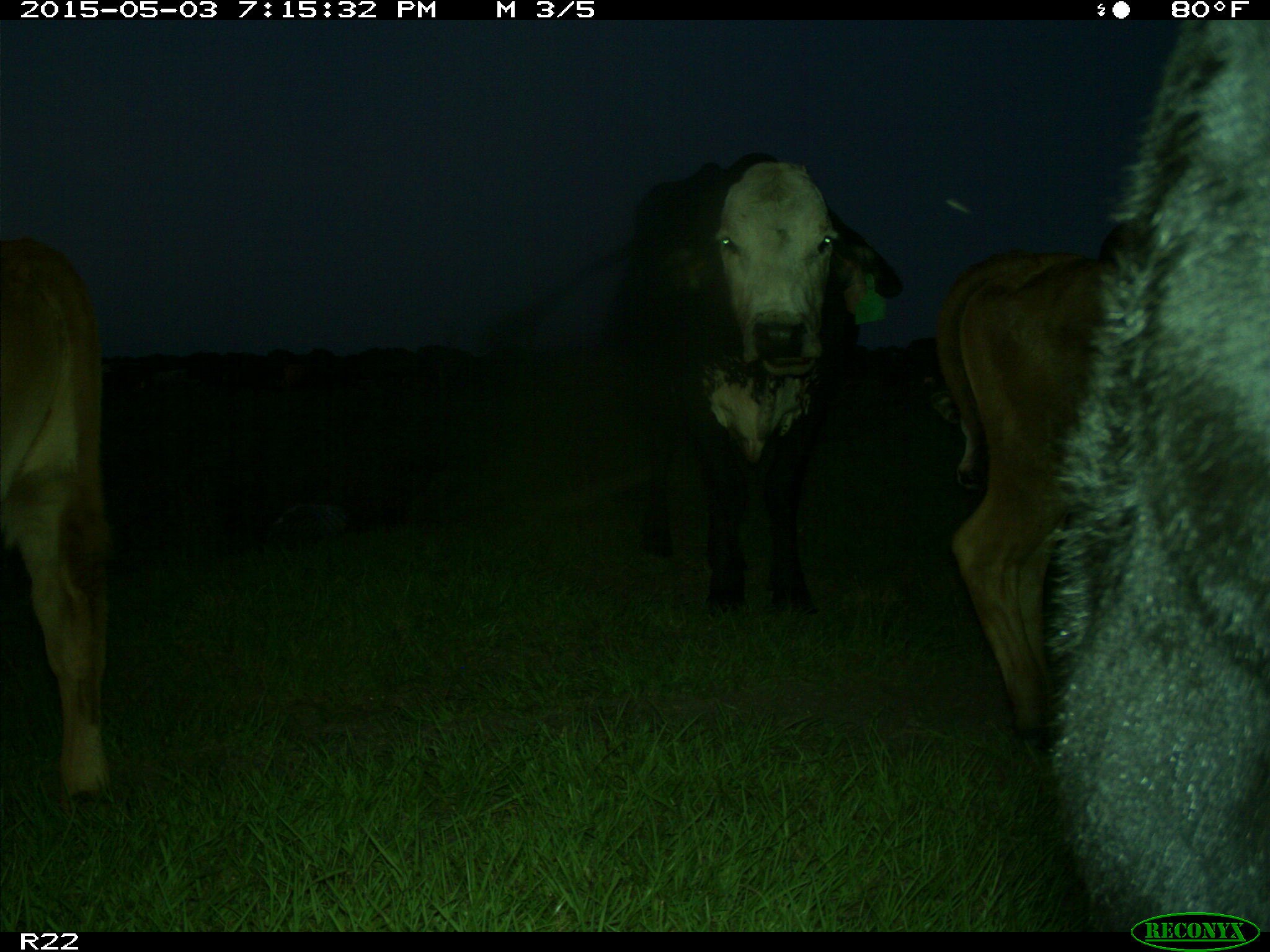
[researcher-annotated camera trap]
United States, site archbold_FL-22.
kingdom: Animalia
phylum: Chordata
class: Mammalia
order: Artiodactyla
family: Bovidae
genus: Bos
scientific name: Bos taurus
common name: domestic cow